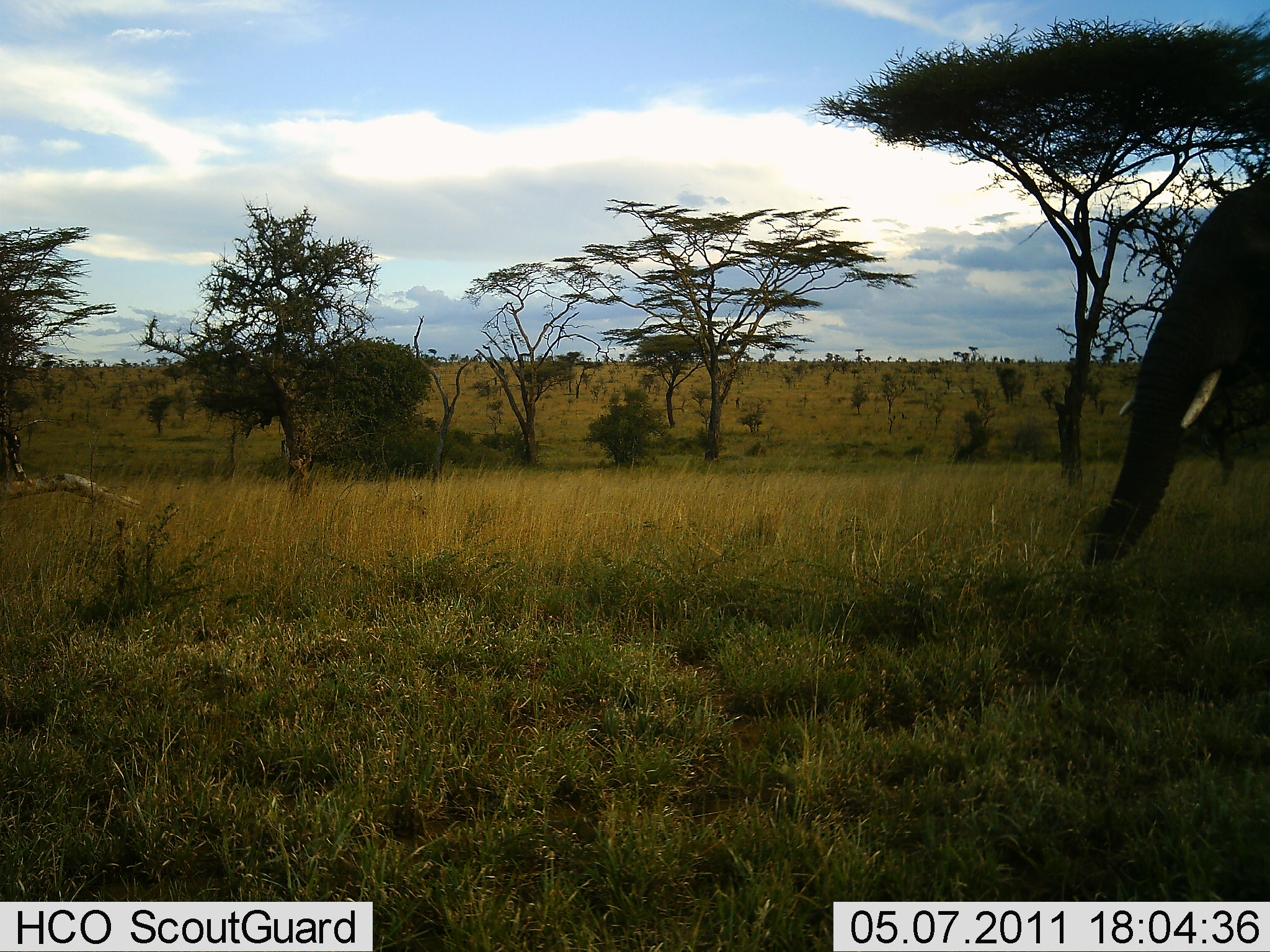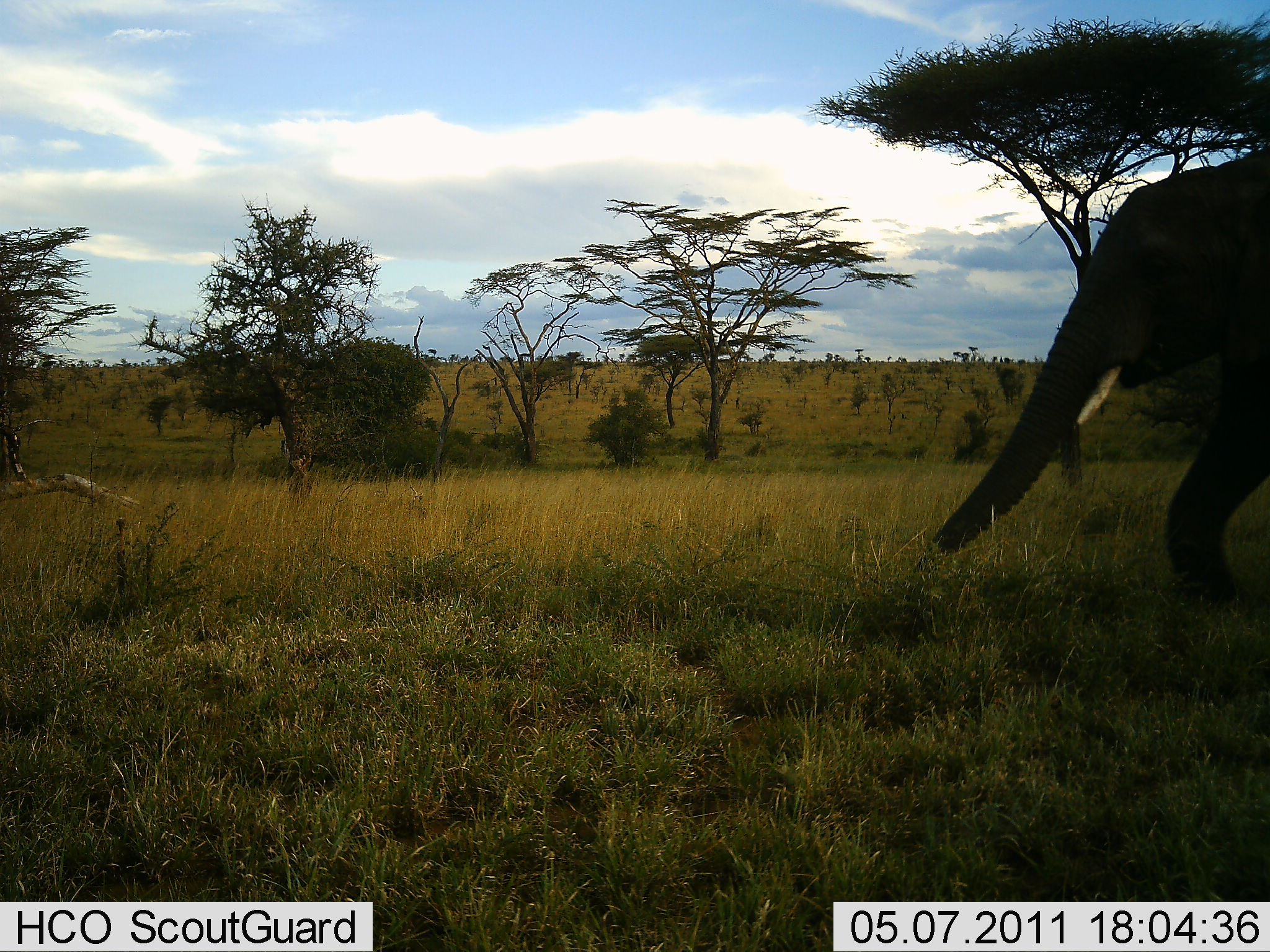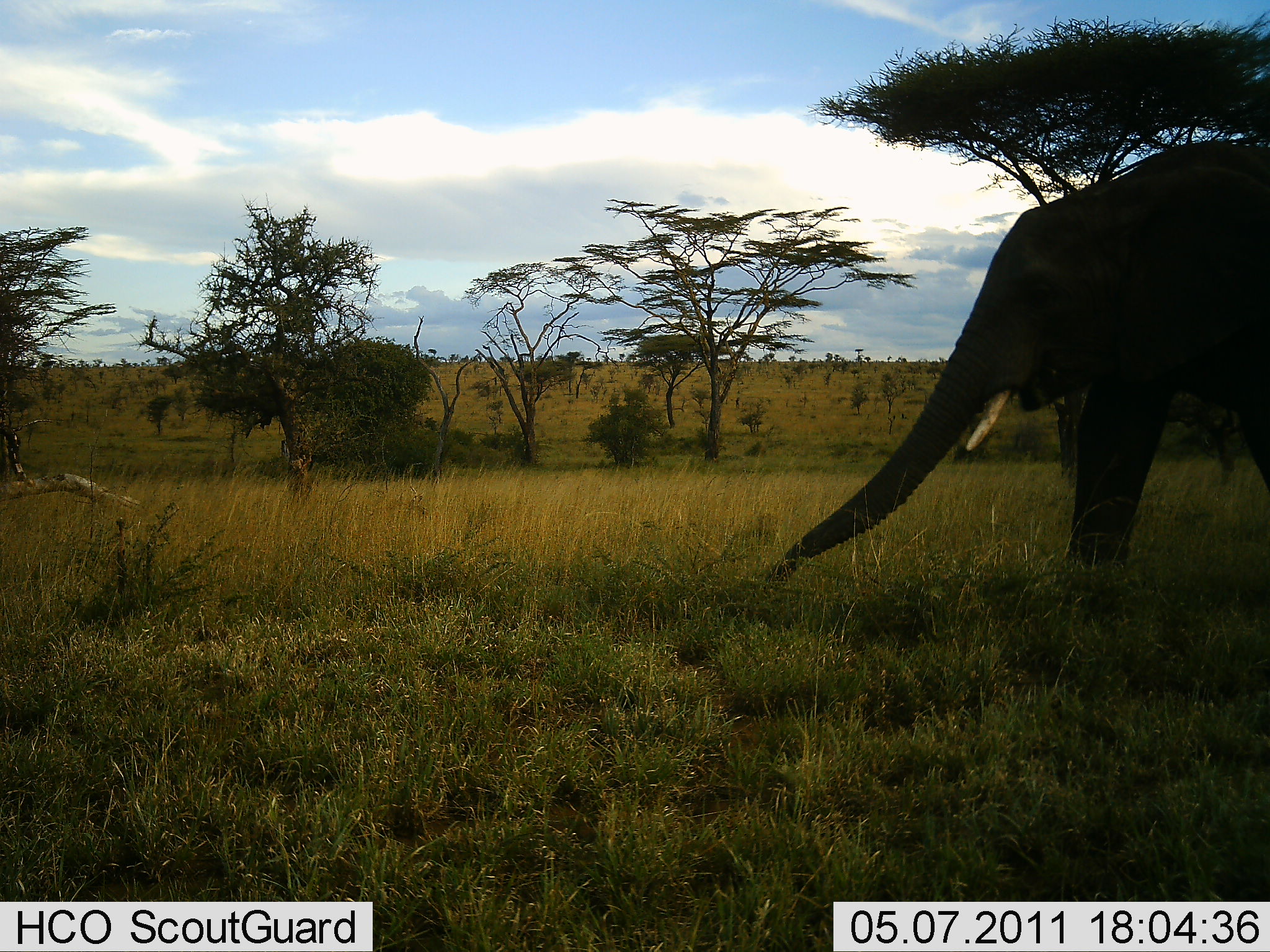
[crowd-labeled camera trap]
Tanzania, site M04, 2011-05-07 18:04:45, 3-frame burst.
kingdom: Animalia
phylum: Chordata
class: Mammalia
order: Proboscidea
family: Elephantidae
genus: Loxodonta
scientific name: Loxodonta africana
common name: african bush elephant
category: elephant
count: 1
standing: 18%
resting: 0%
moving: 82%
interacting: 0%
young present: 0%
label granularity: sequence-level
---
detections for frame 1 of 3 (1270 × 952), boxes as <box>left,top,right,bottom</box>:
animal: <box>1108,183,1270,506</box>; <box>0,389,54,488</box>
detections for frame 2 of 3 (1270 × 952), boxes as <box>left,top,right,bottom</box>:
animal: <box>913,151,1270,604</box>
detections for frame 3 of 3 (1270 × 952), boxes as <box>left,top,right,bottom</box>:
animal: <box>765,139,1270,587</box>